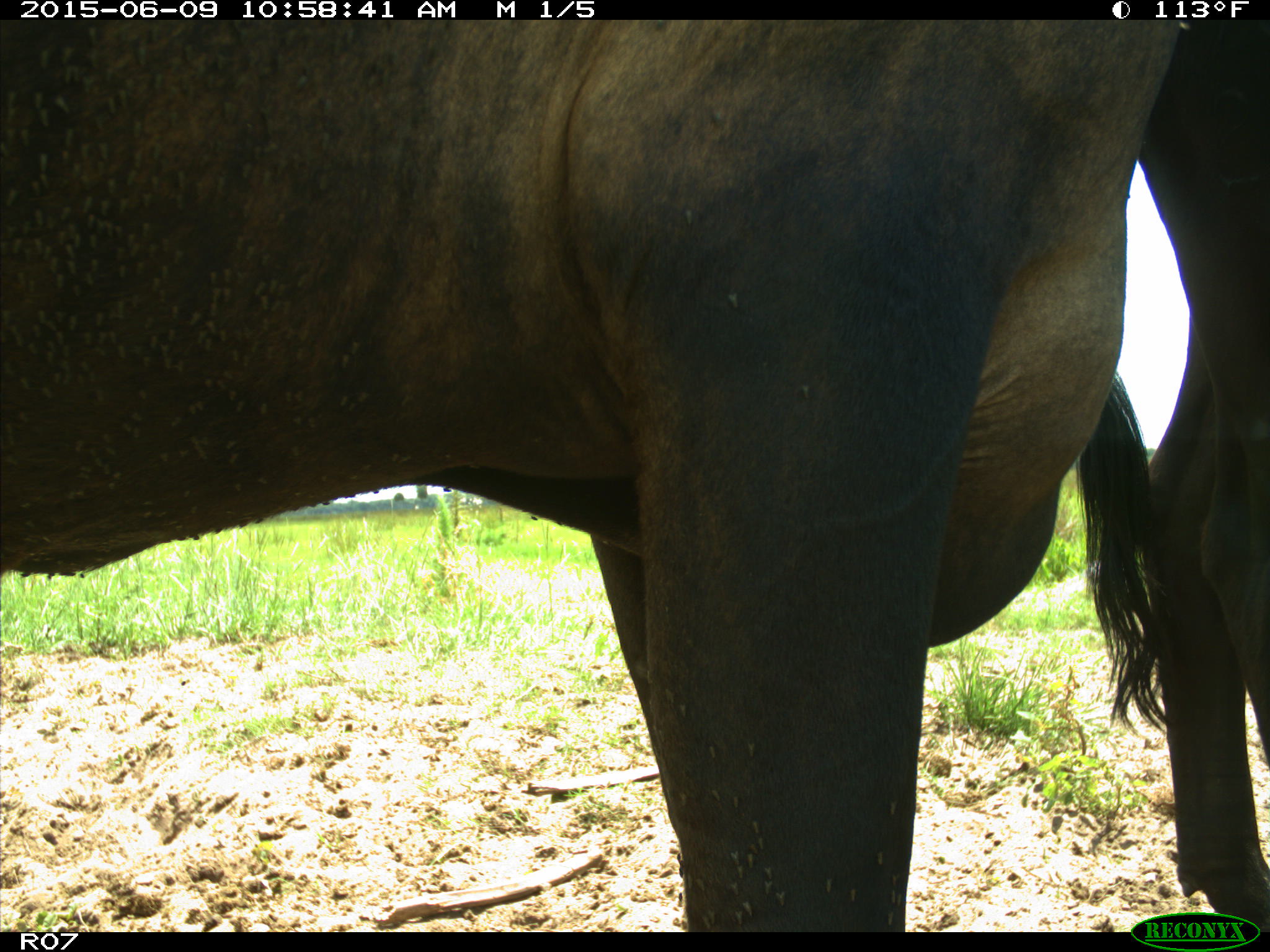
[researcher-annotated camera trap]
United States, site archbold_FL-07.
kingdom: Animalia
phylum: Chordata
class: Mammalia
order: Artiodactyla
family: Bovidae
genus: Bos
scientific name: Bos taurus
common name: domestic cow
Bos taurus (domestic cow).